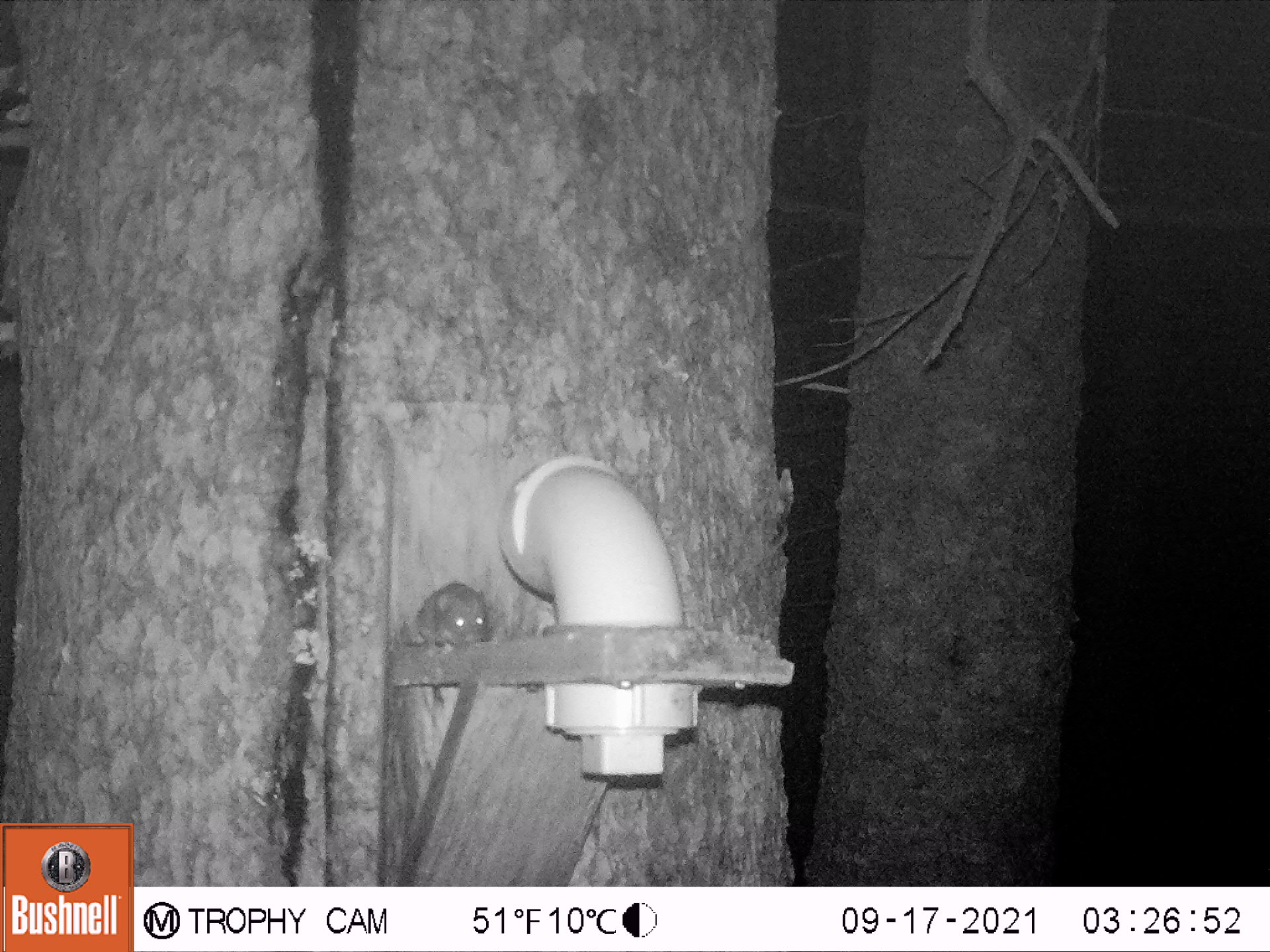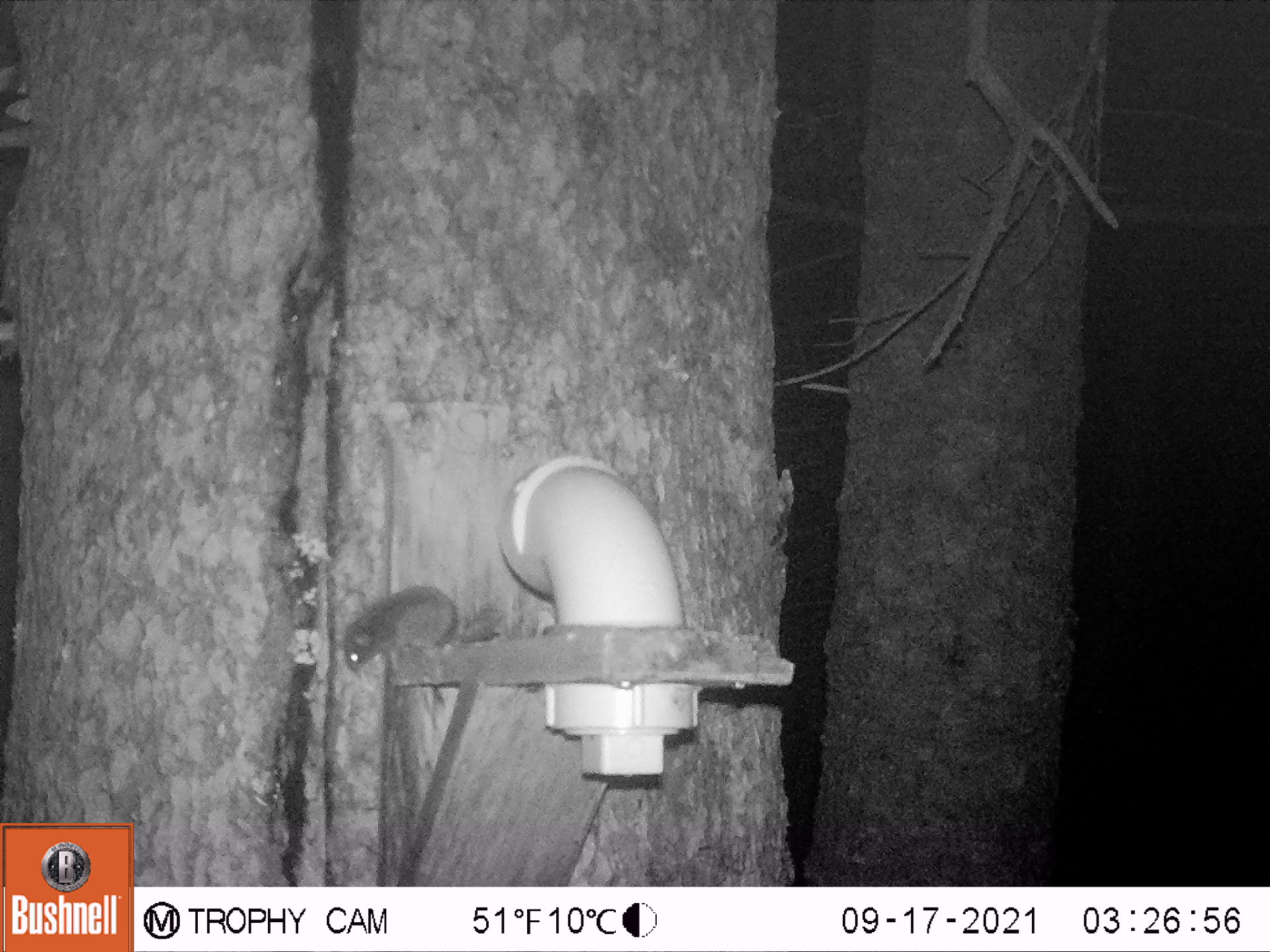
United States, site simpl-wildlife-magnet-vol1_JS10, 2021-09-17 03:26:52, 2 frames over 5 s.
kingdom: Animalia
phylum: Chordata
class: Mammalia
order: Rodentia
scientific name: Rodentia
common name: mouse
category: mouse sp.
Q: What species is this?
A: Mouse sp. (mouse) (Rodentia).